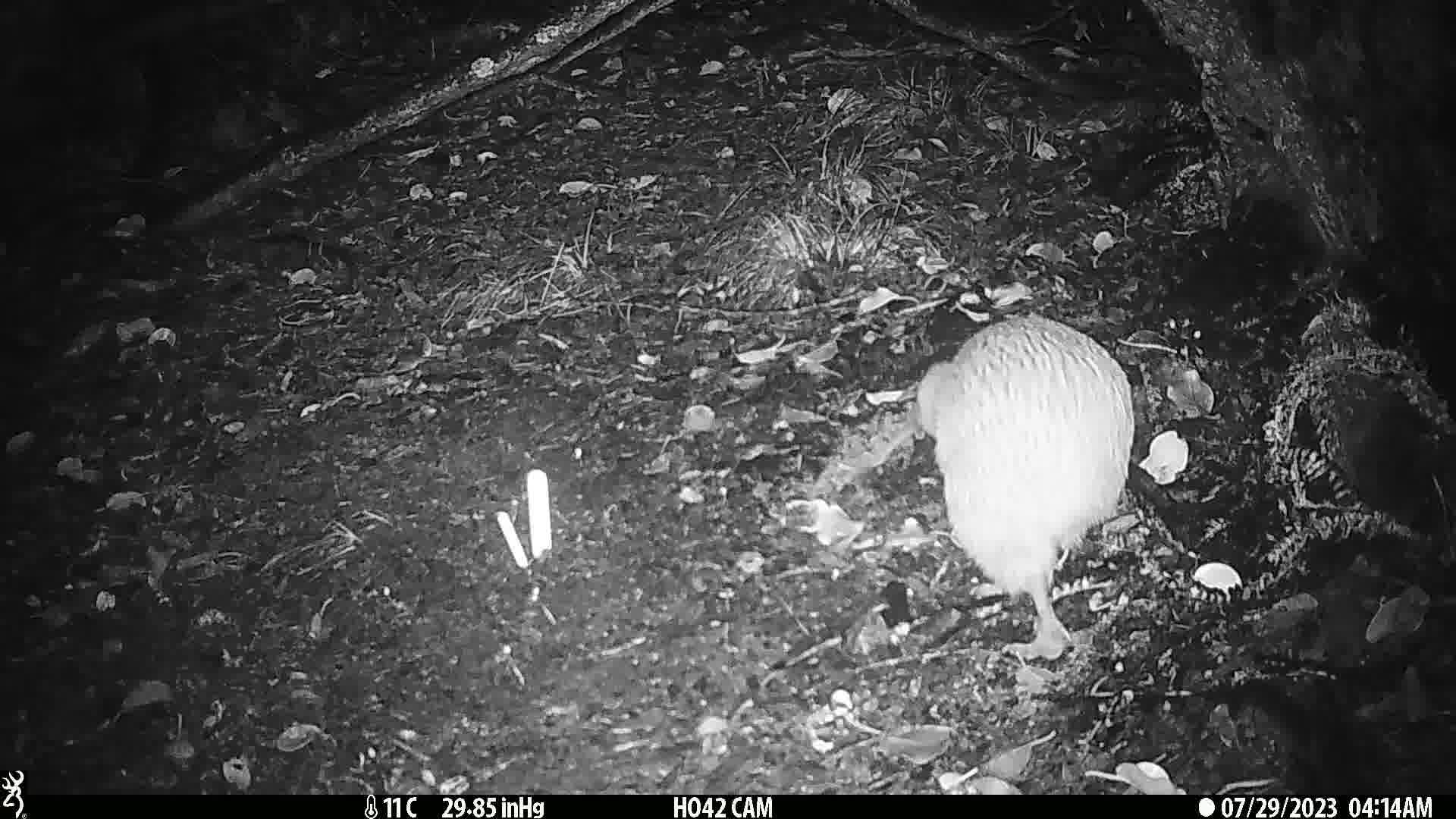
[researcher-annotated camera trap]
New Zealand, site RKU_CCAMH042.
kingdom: Animalia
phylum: Chordata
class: Aves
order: Apterygiformes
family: Apterygidae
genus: Apteryx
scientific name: Apteryx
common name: kiwi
Kiwi (Apteryx).